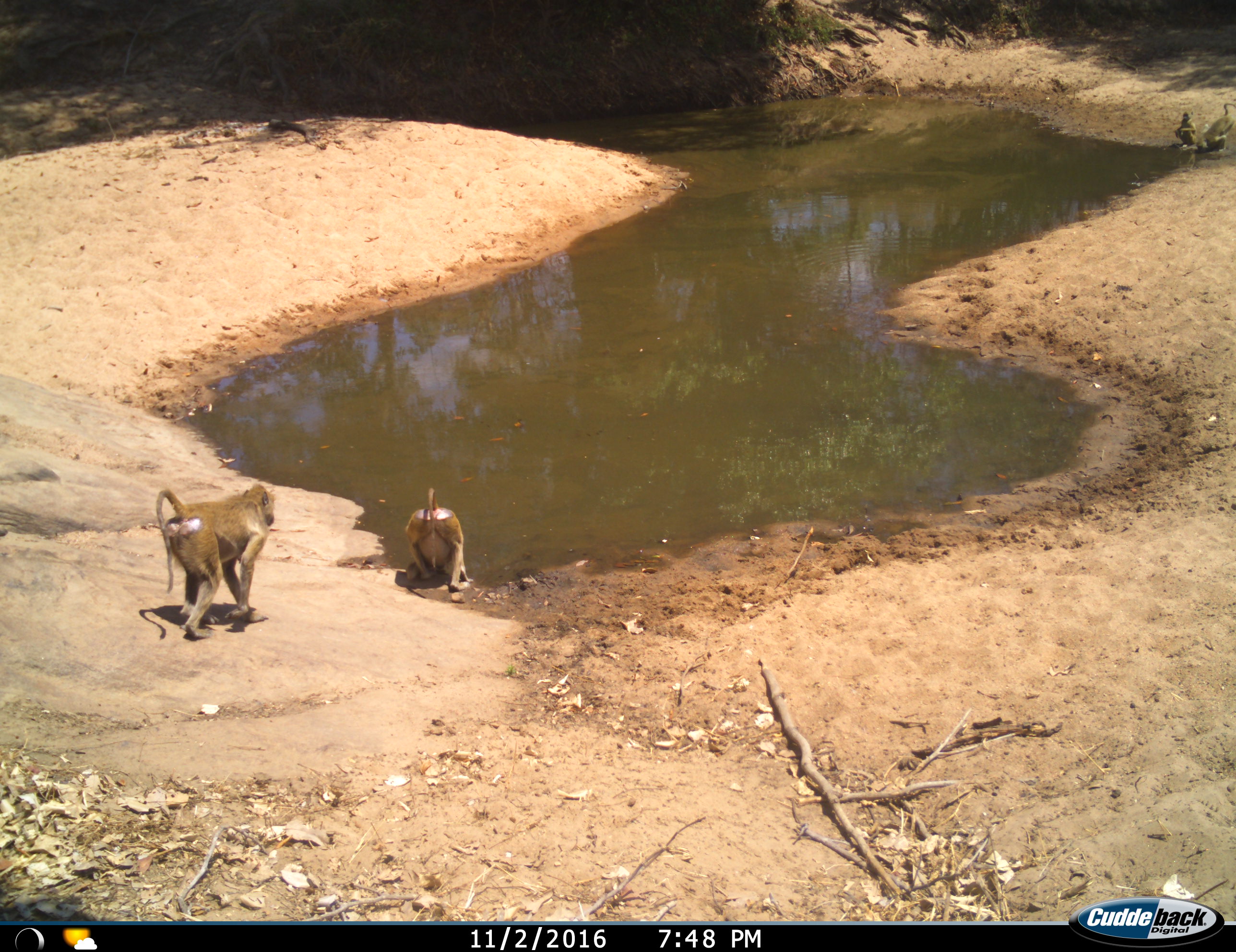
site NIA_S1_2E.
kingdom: Animalia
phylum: Chordata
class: Mammalia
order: Primates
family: Cercopithecidae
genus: Papio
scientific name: Papio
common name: baboon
Baboon (Papio), count 4. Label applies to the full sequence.